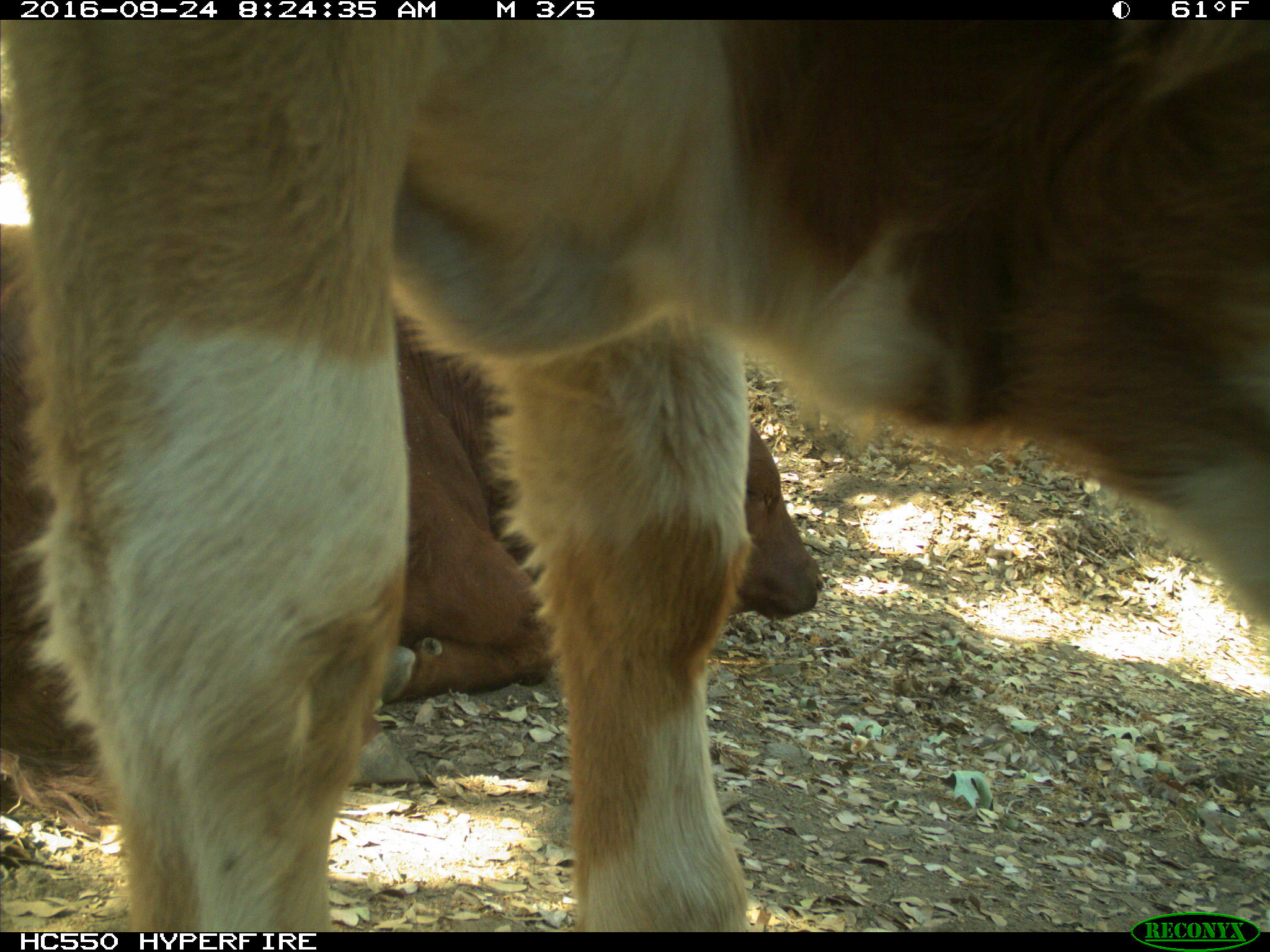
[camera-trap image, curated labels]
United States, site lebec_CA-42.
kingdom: Animalia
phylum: Chordata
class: Mammalia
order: Artiodactyla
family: Bovidae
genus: Bos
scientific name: Bos taurus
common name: domestic cow